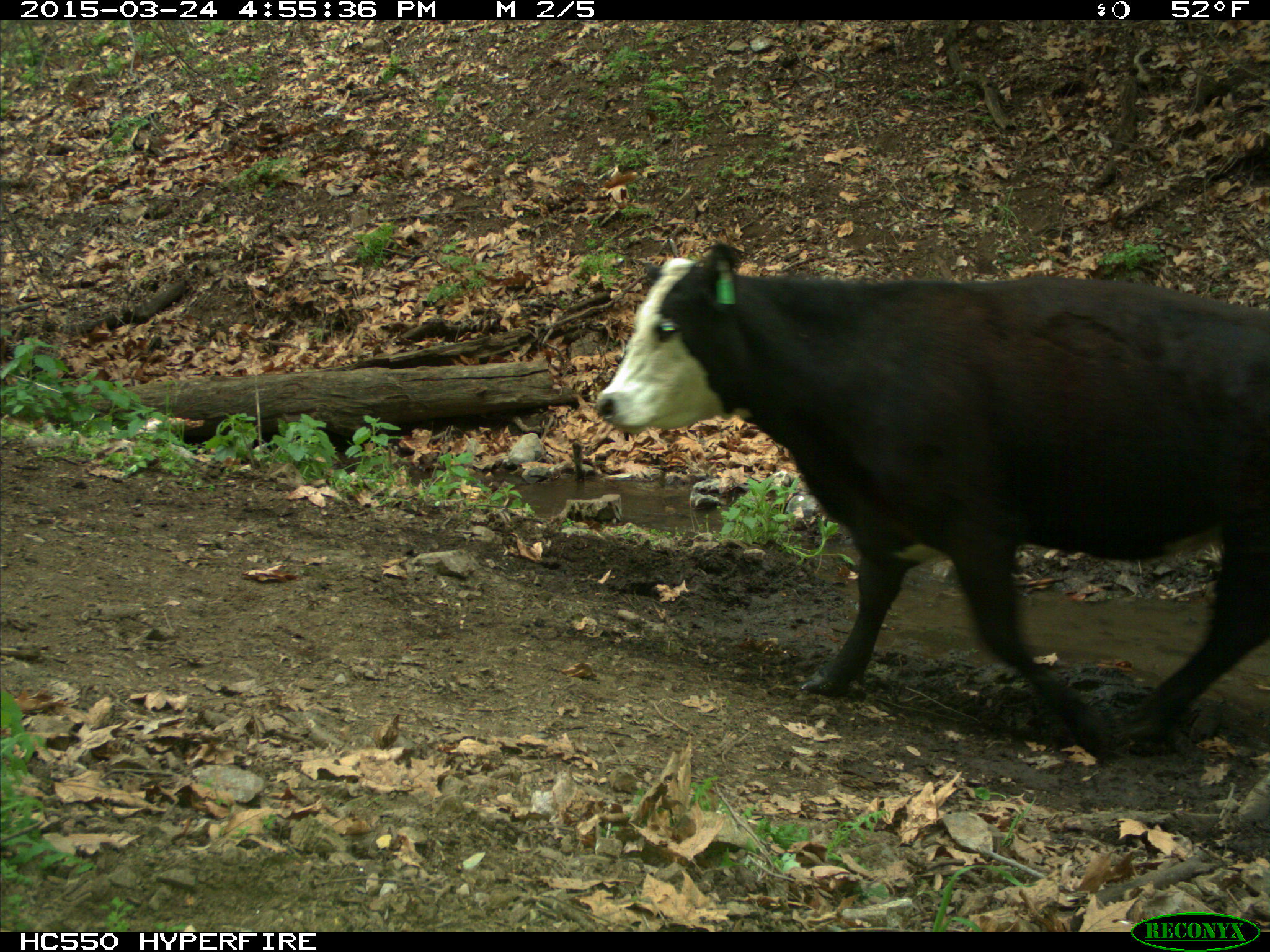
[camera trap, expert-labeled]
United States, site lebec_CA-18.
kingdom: Animalia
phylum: Chordata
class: Mammalia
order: Artiodactyla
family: Bovidae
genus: Bos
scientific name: Bos taurus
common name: domestic cow